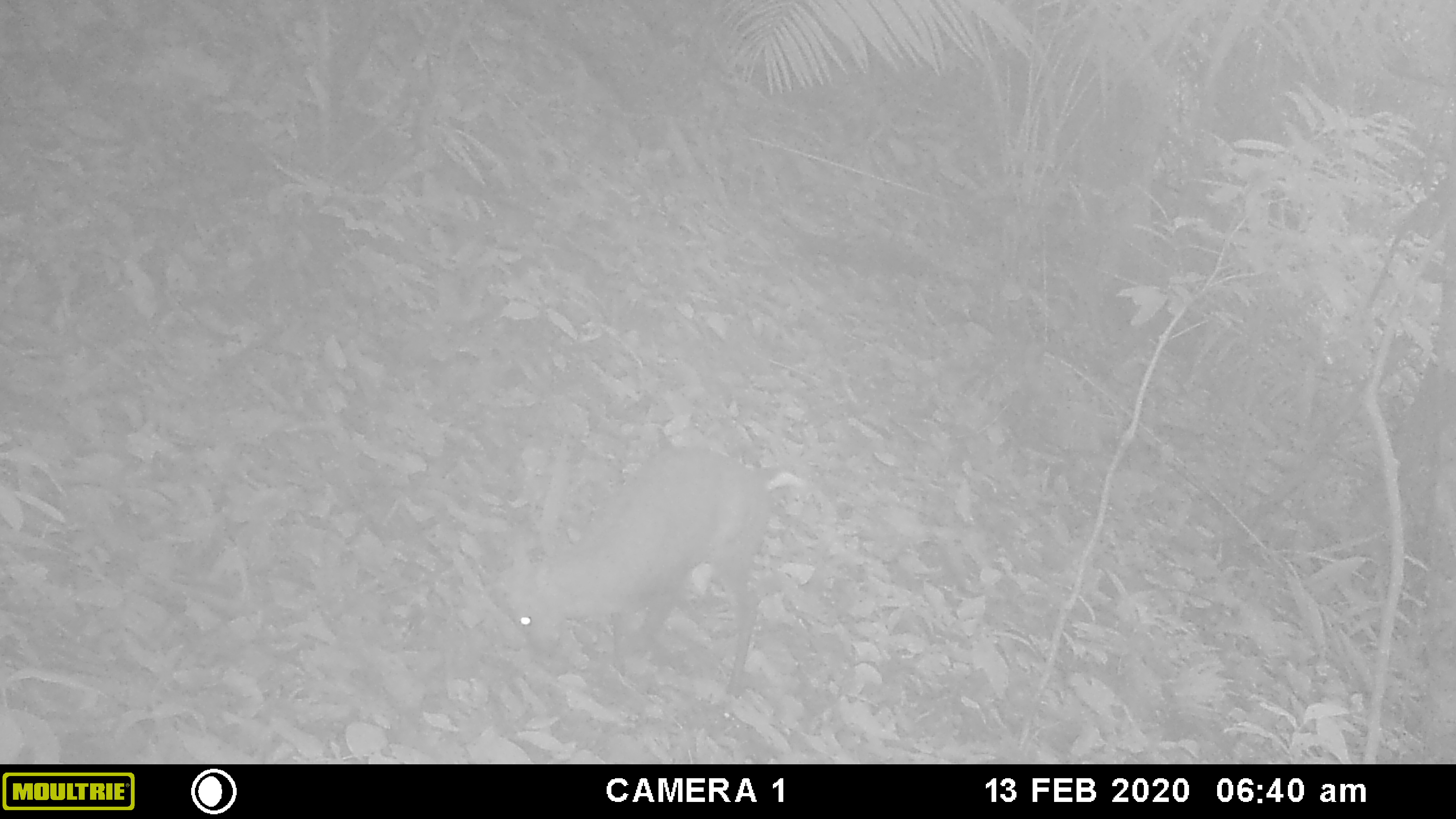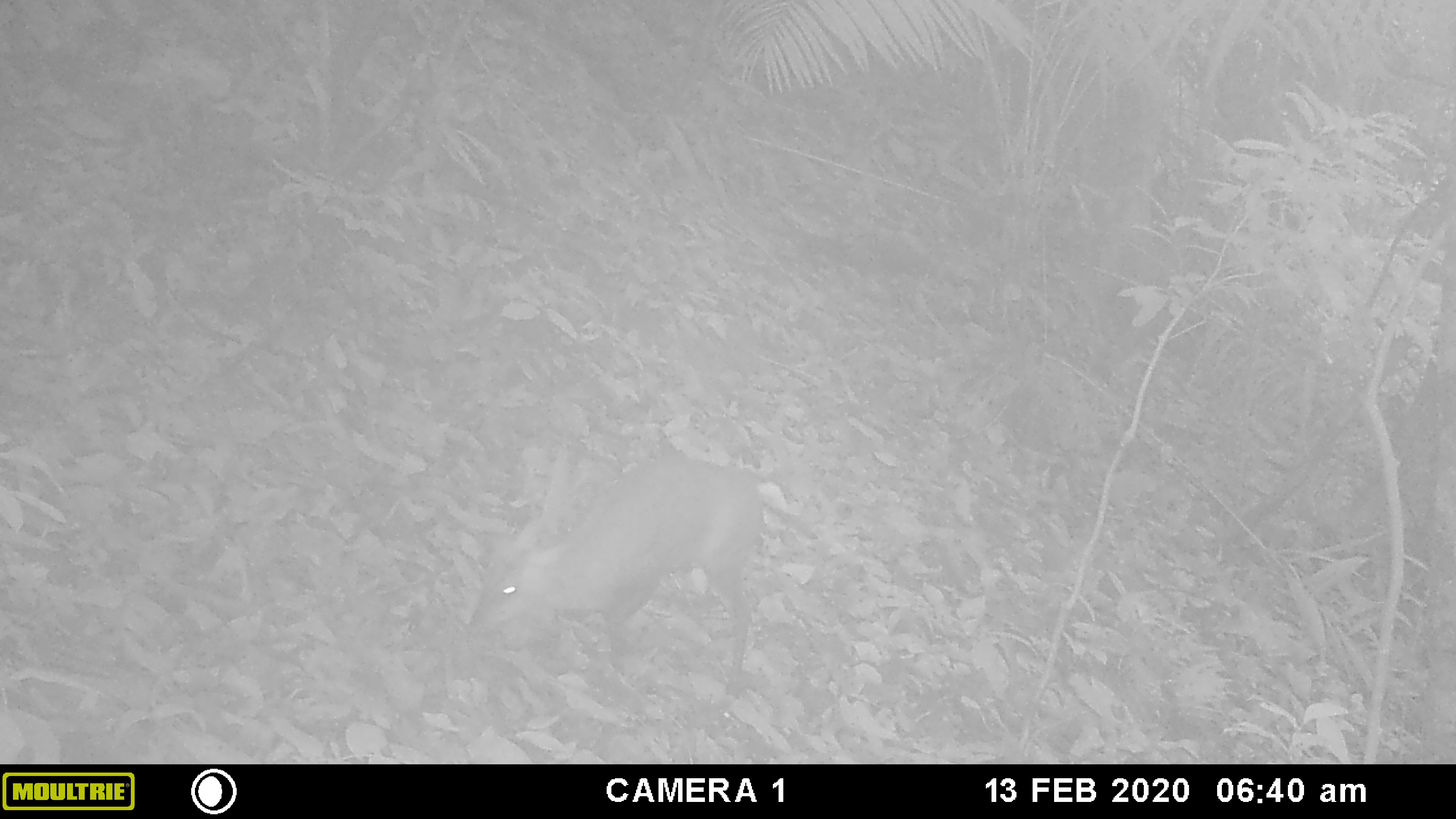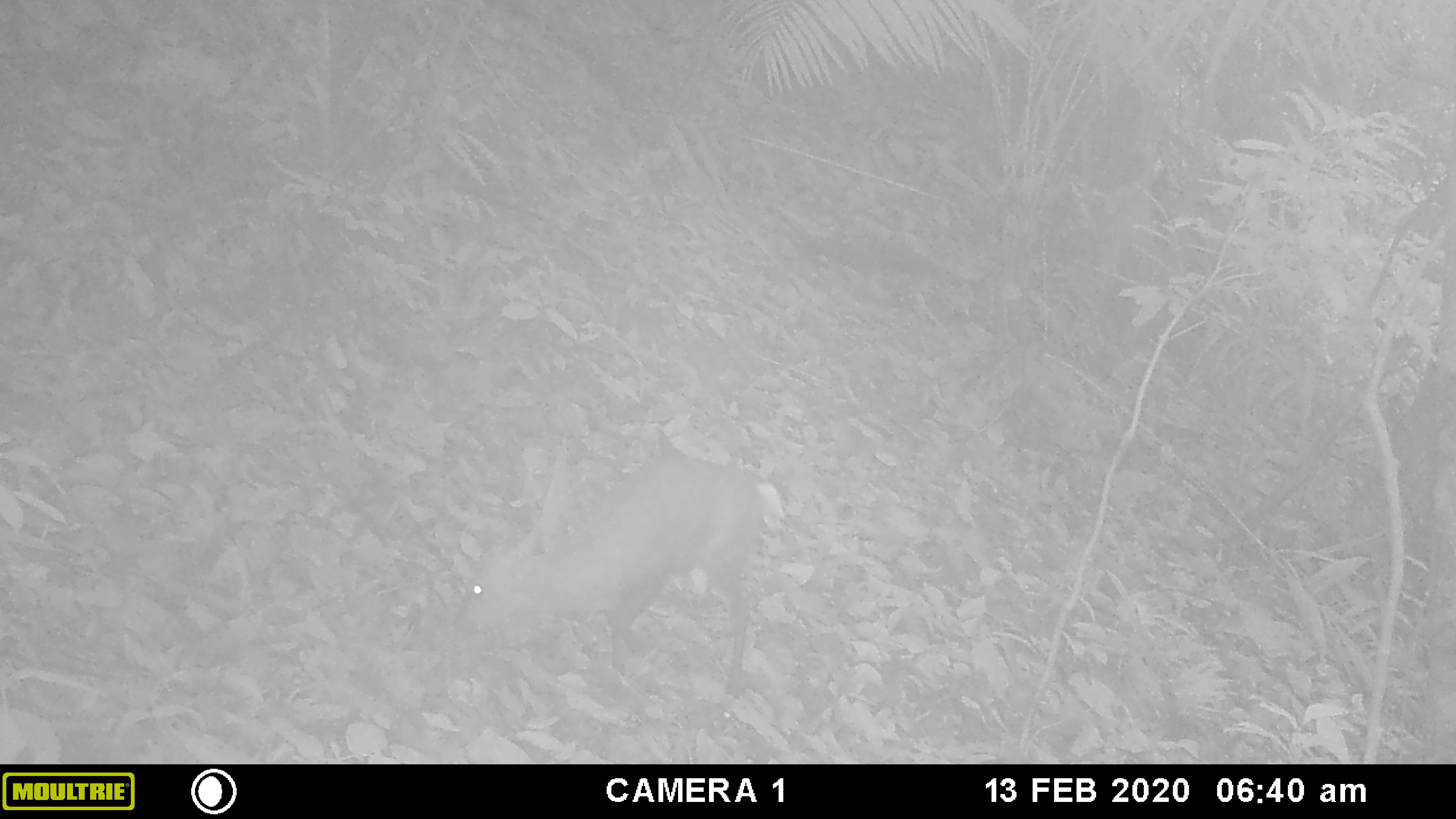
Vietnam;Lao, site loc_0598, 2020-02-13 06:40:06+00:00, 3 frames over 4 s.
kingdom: Animalia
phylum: Chordata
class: Mammalia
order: Artiodactyla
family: Cervidae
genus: Muntiacus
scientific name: Muntiacus rooseveltorum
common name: roosevelt's muntjac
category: roosevelts muntjac group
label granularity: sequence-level